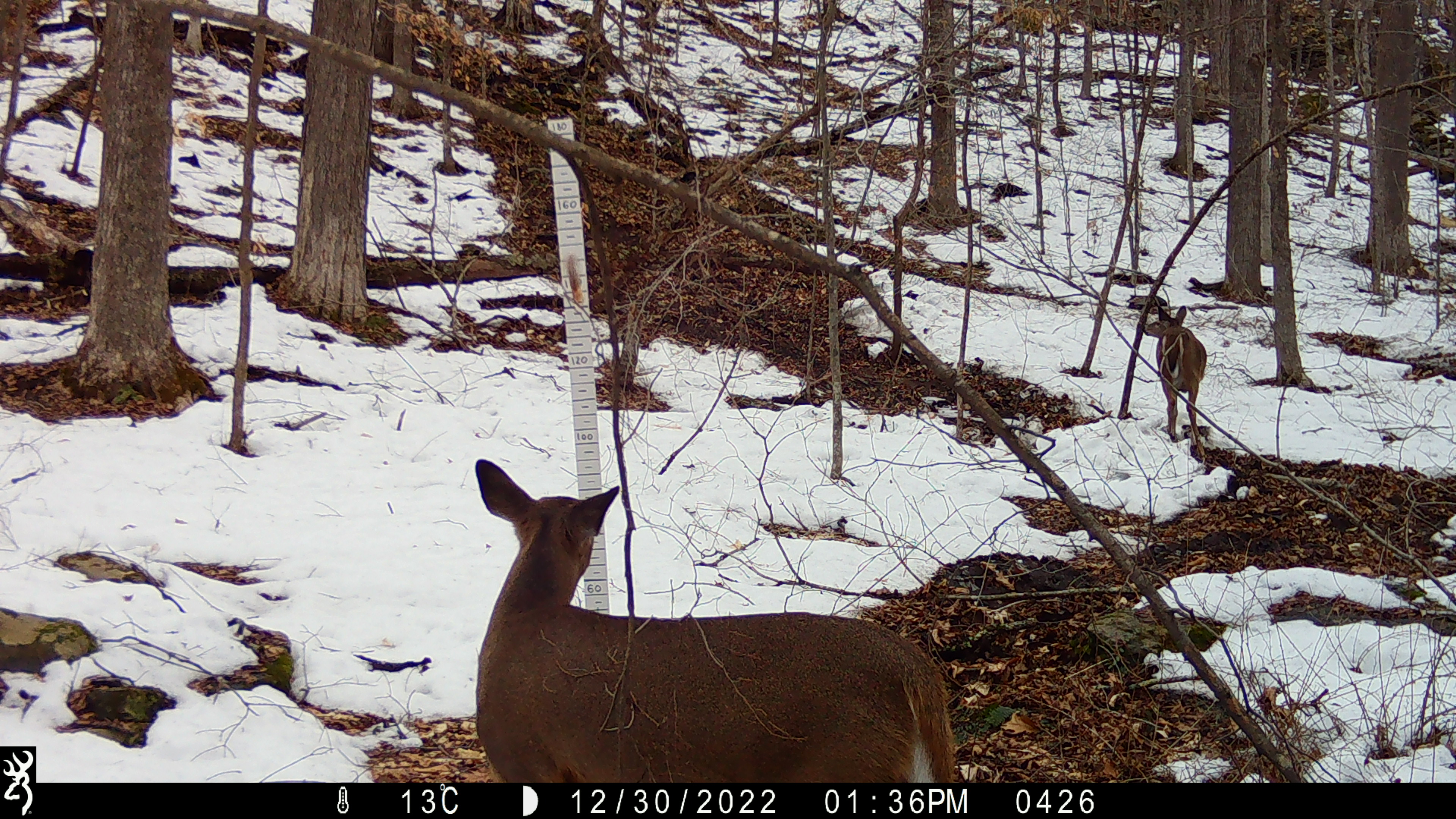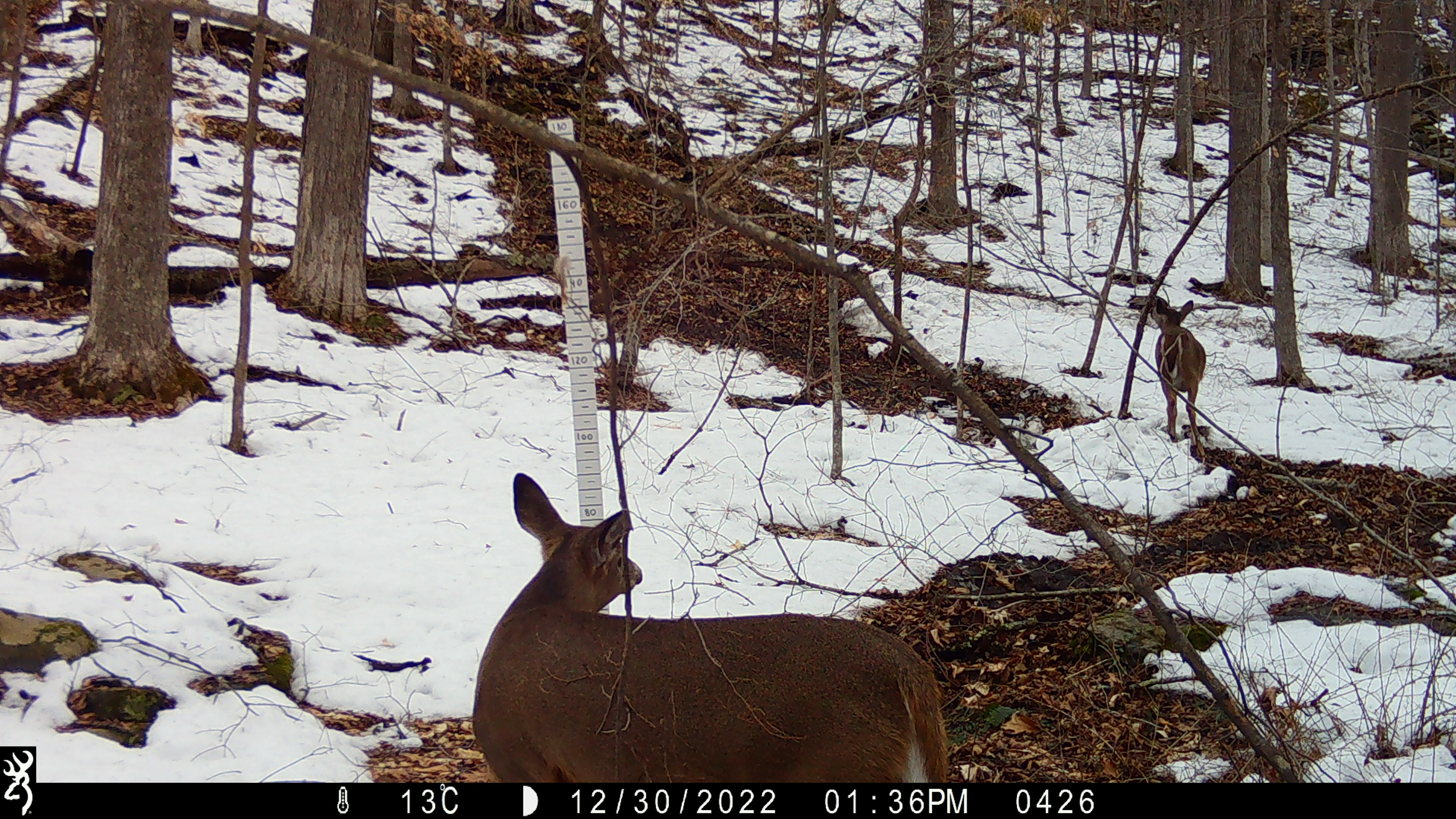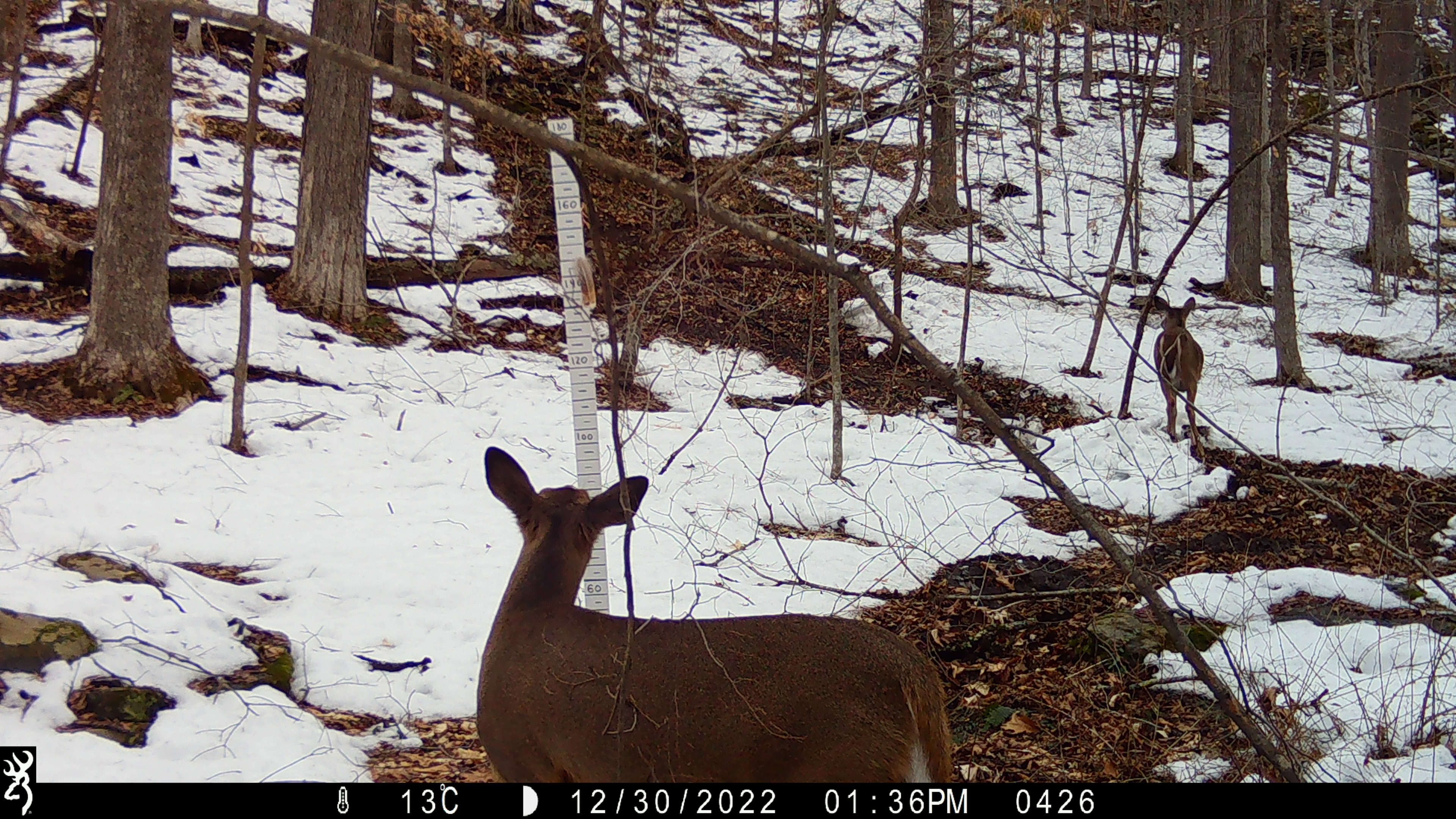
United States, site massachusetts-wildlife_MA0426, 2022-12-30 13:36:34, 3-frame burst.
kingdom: Animalia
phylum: Chordata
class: Mammalia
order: Artiodactyla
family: Cervidae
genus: Odocoileus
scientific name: Odocoileus virginianus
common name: white-tailed deer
White-tailed deer (Odocoileus virginianus).